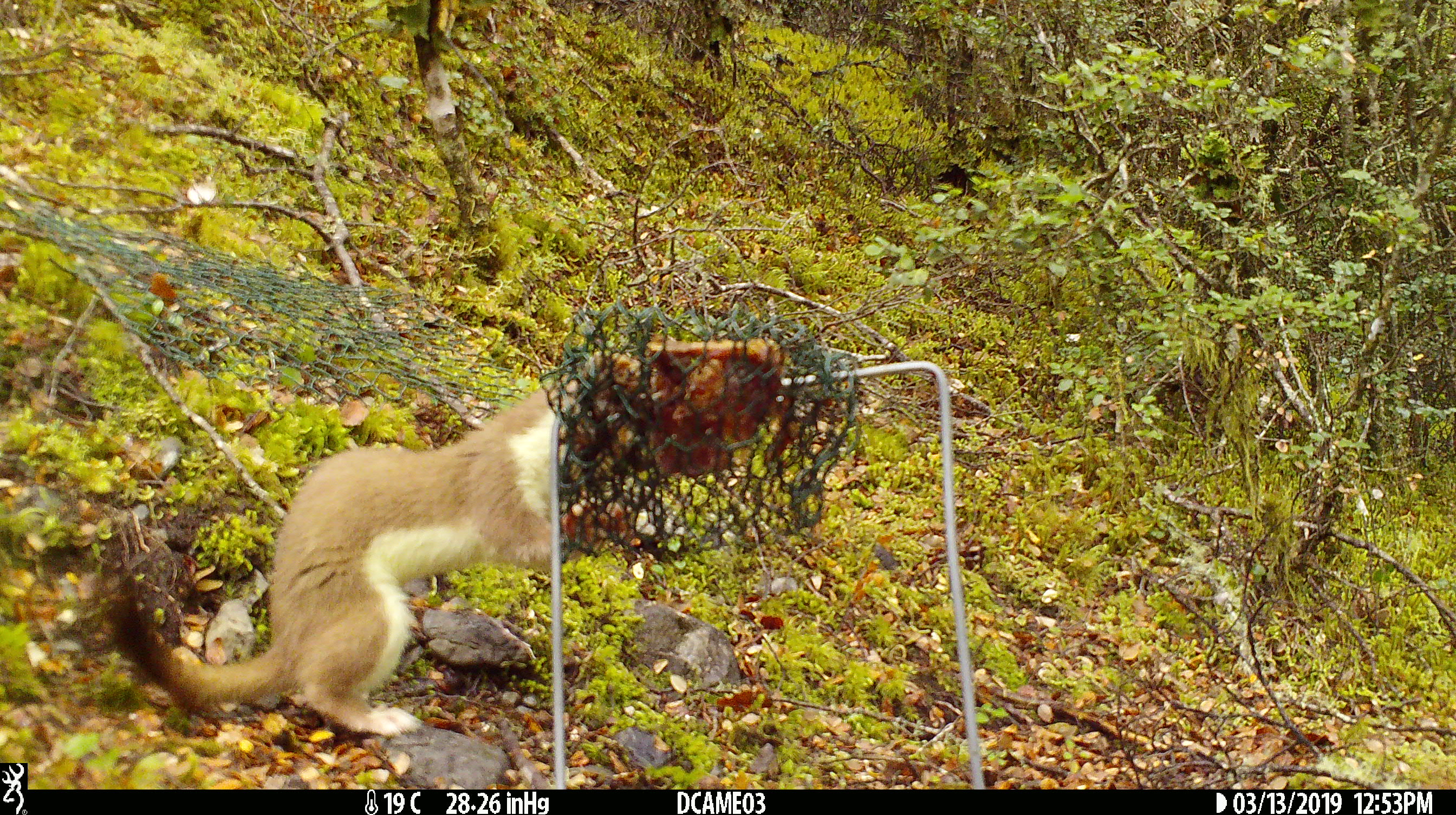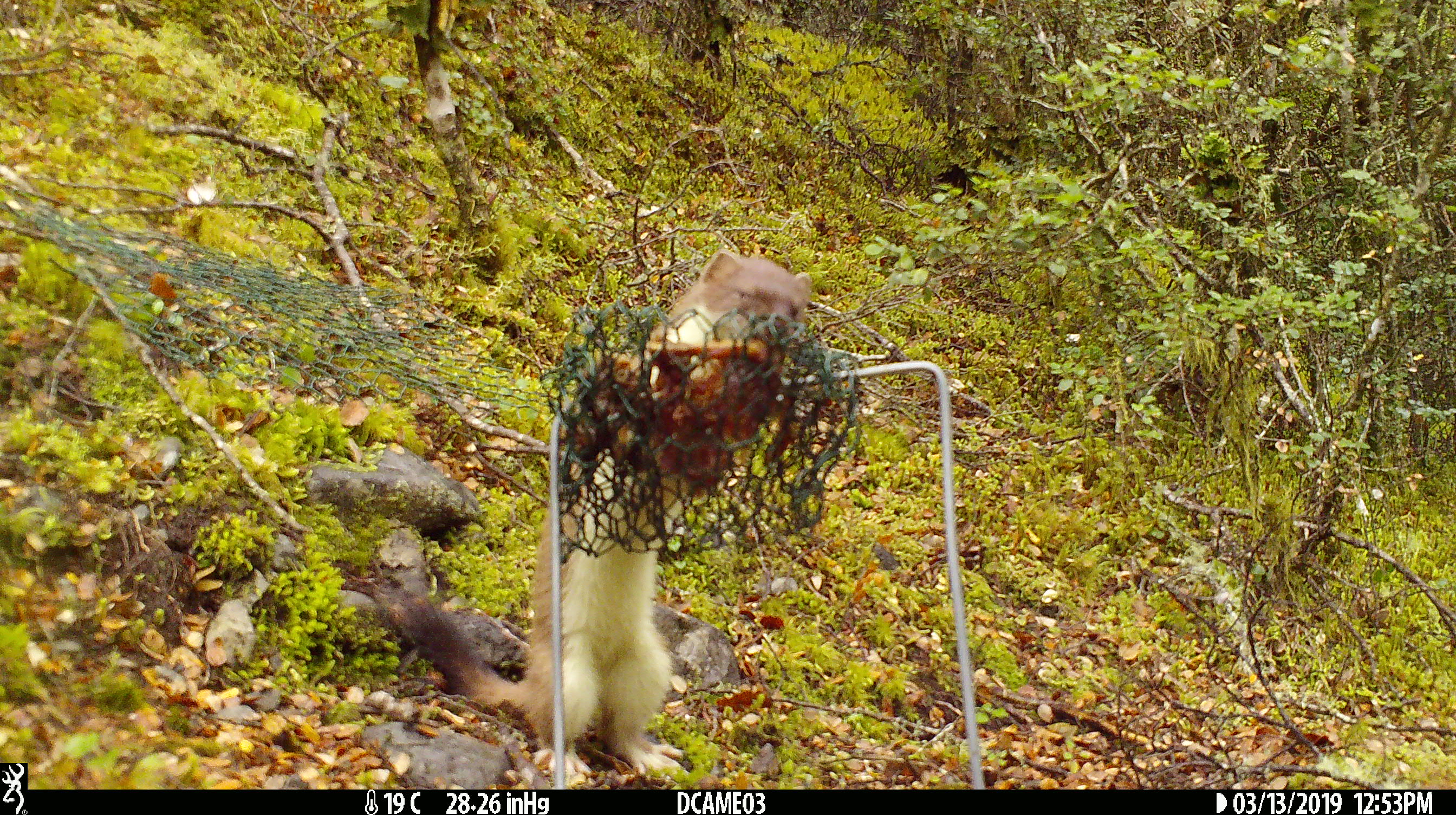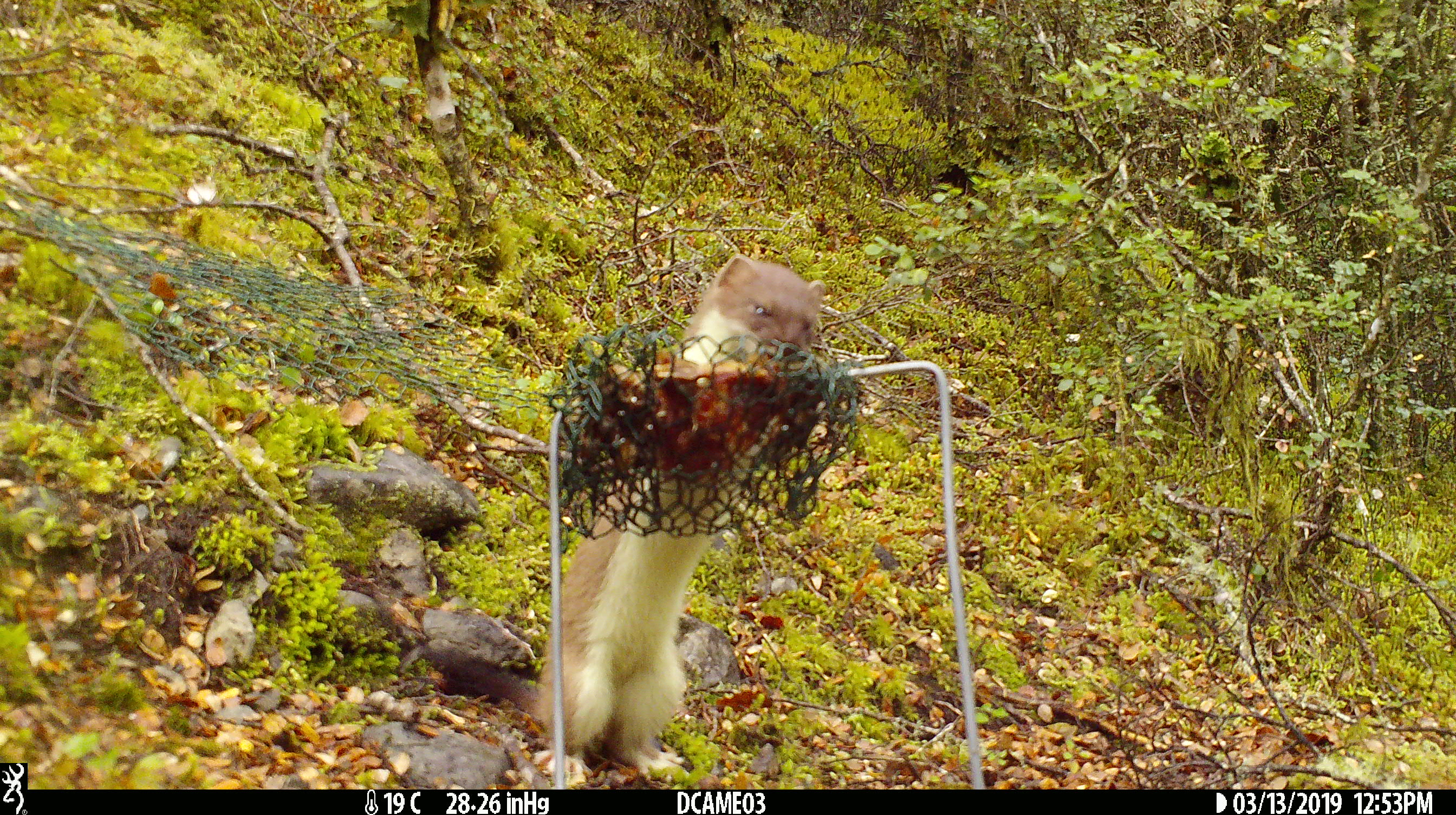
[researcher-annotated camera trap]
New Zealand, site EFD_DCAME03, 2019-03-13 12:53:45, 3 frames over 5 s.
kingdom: Animalia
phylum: Chordata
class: Mammalia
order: Carnivora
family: Mustelidae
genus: Mustela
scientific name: Mustela erminea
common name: stoat